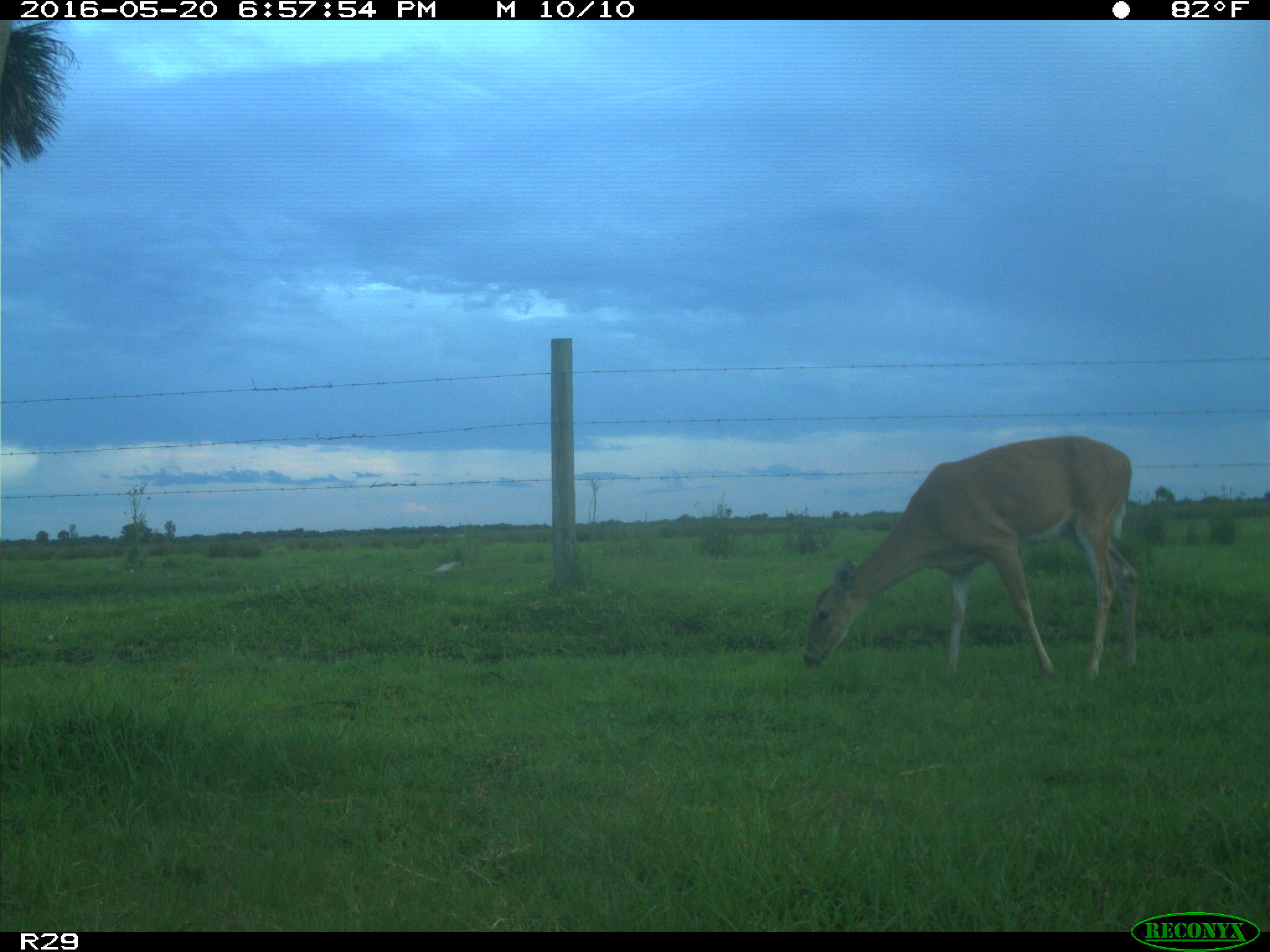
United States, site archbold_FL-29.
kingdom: Animalia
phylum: Chordata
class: Mammalia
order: Artiodactyla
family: Cervidae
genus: Odocoileus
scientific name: Odocoileus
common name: deer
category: unidentified deer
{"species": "unidentified deer (deer) (Odocoileus)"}